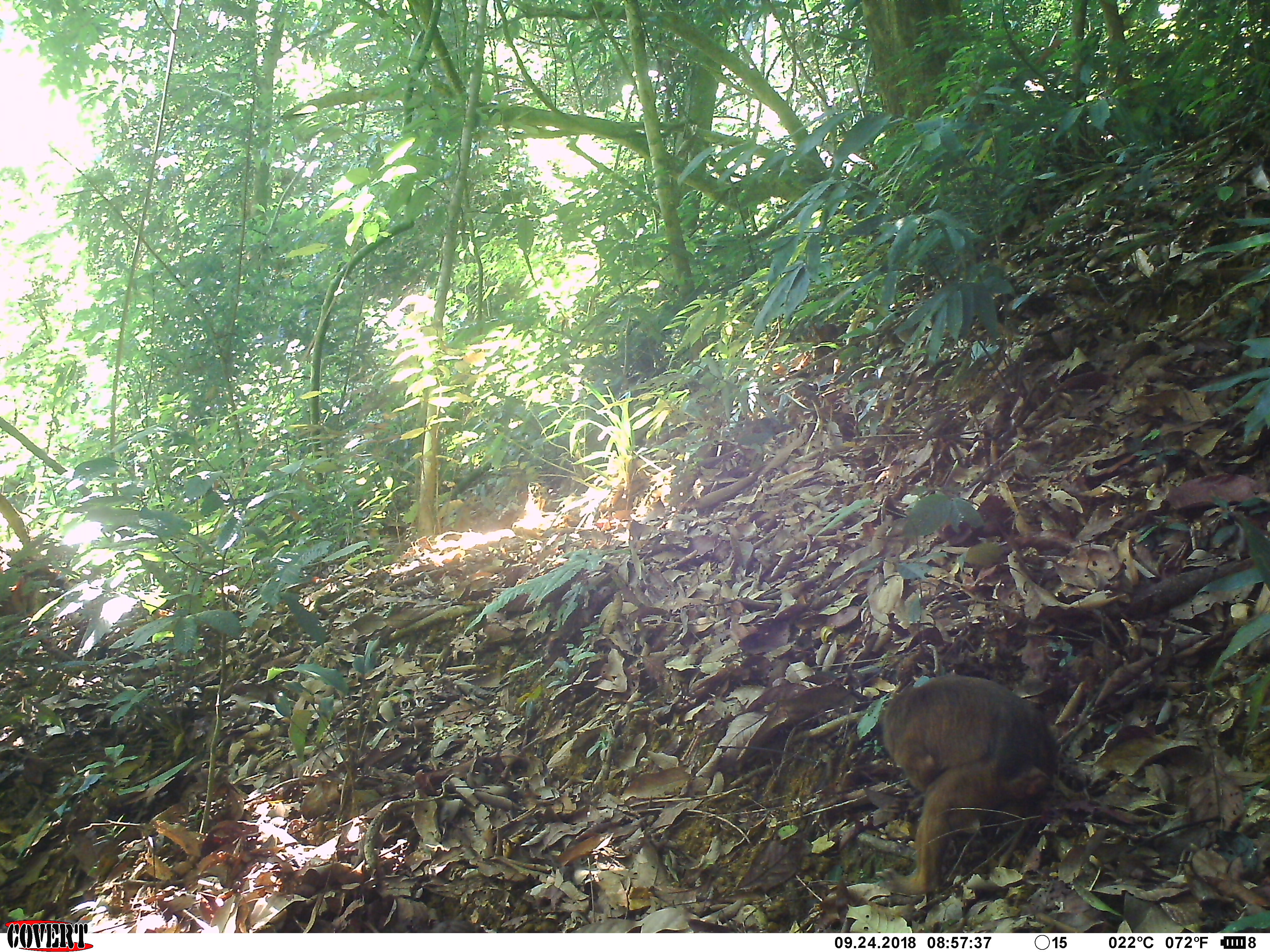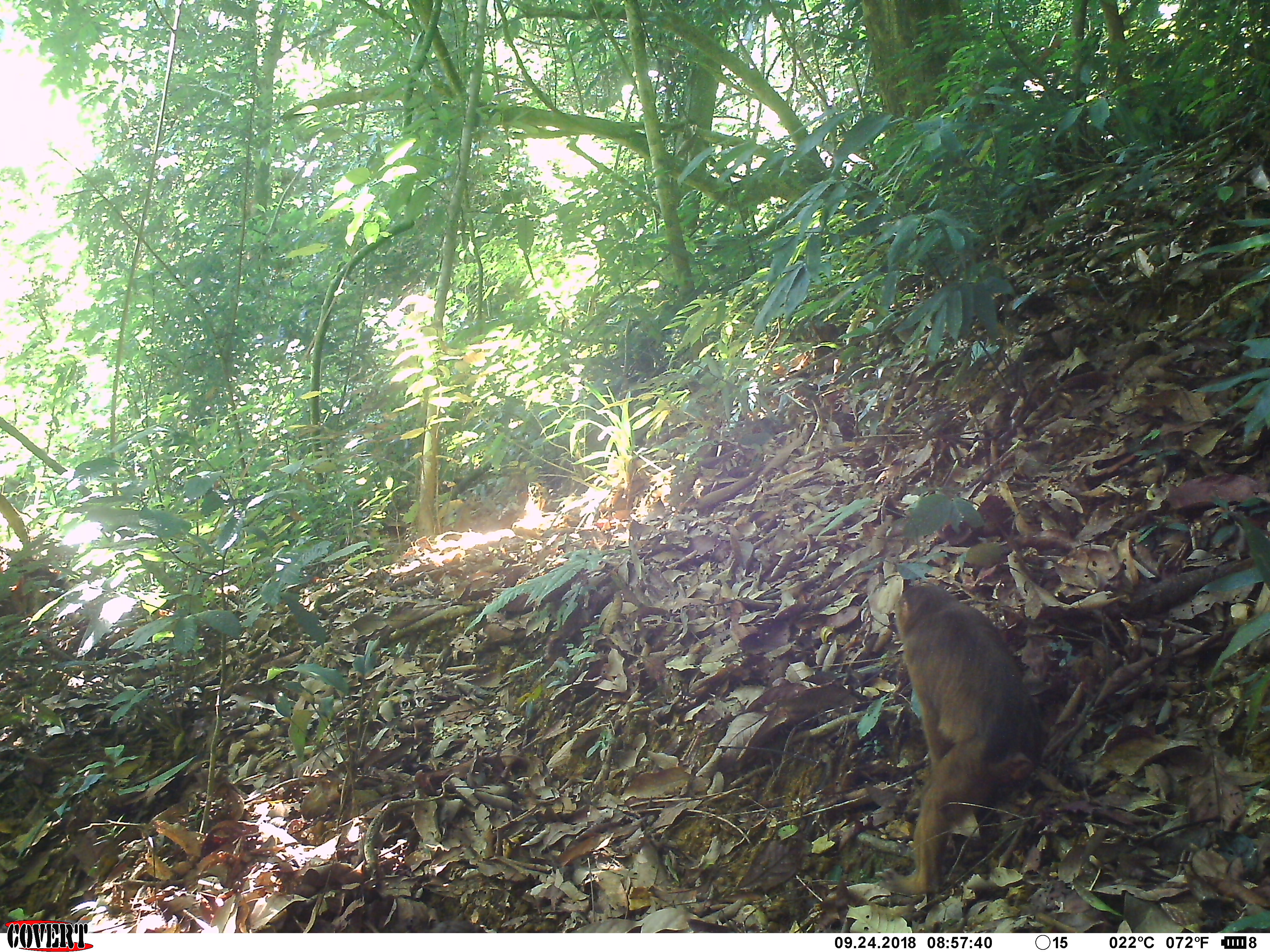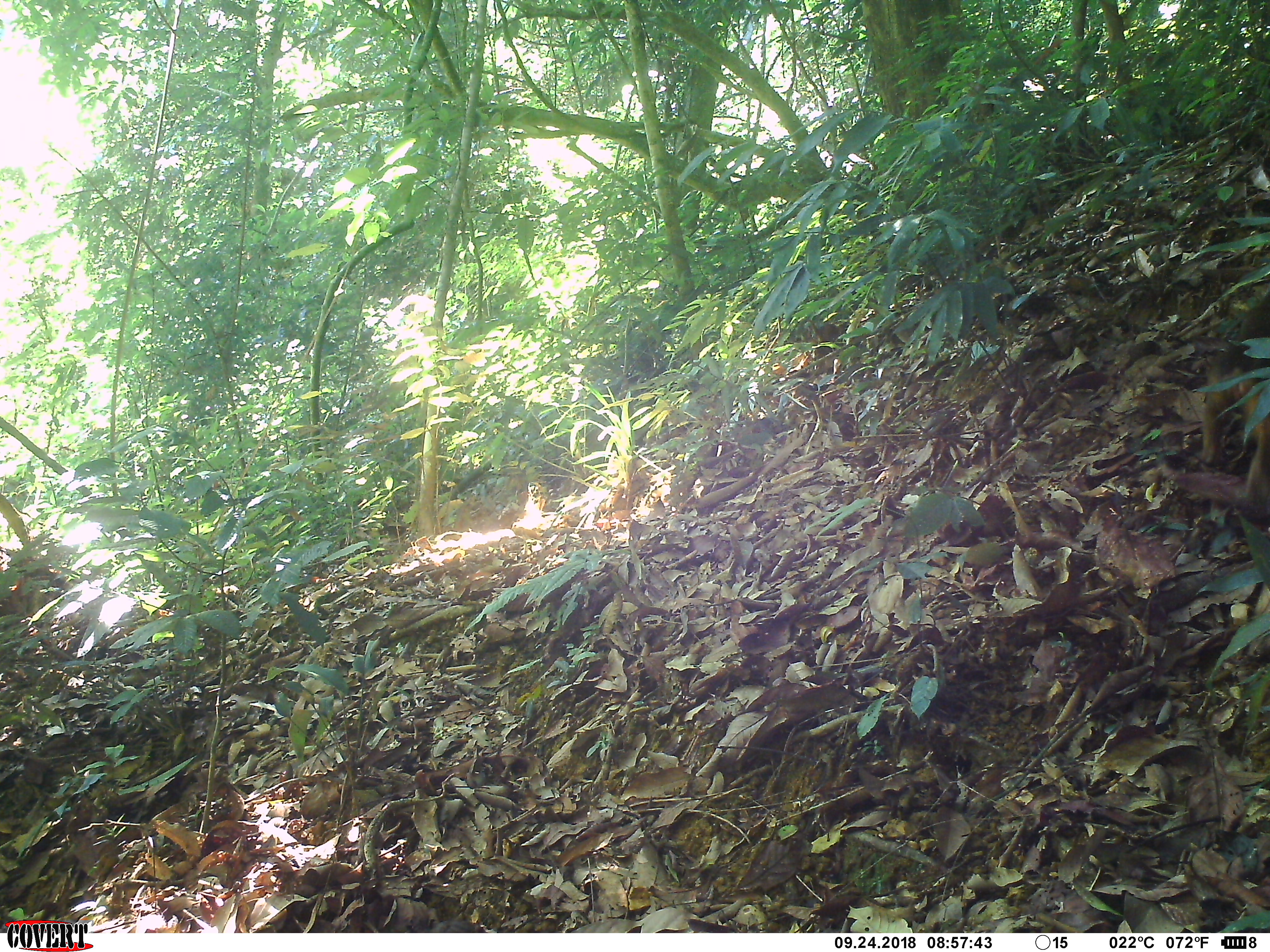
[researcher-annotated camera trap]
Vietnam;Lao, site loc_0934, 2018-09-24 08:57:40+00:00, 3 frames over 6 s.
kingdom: Animalia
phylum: Chordata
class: Mammalia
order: Primates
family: Cercopithecidae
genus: Macaca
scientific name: Macaca arctoides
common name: stump-tailed macaque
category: stump tailed macaque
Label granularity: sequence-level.